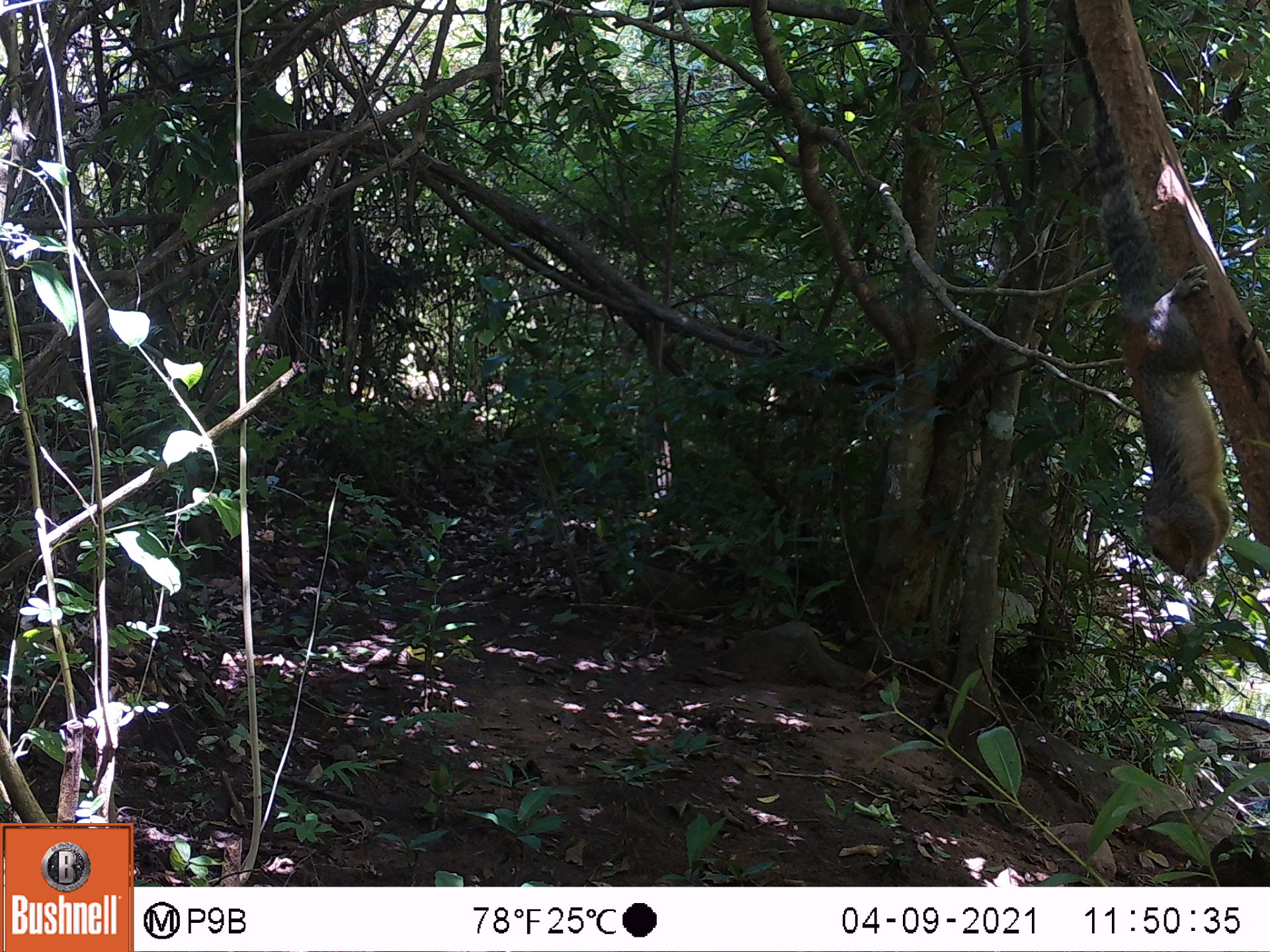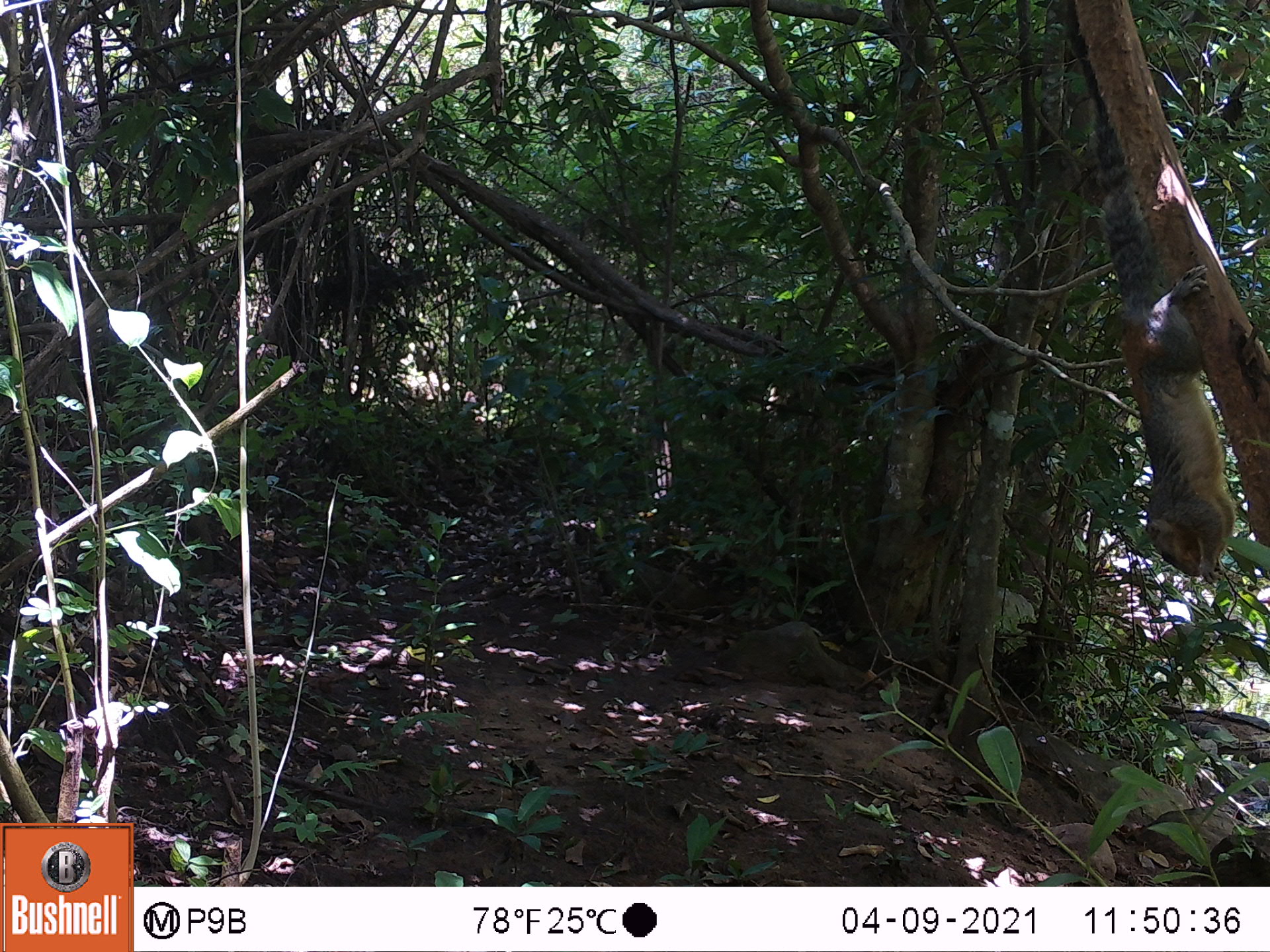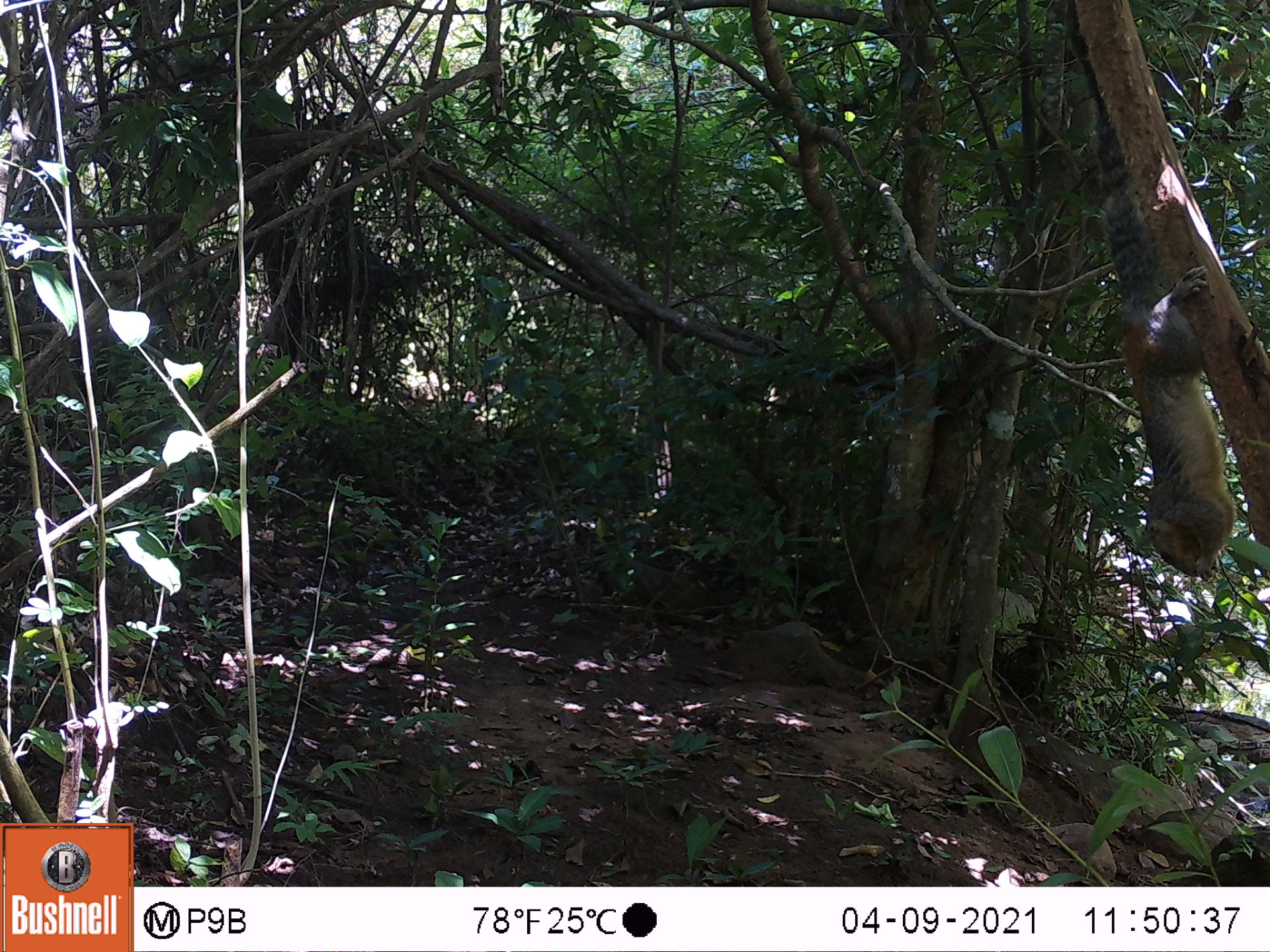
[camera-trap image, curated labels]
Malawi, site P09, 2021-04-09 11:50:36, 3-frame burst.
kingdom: Animalia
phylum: Chordata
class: Mammalia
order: Rodentia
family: Sciuridae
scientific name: Sciuridae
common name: squirrel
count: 1